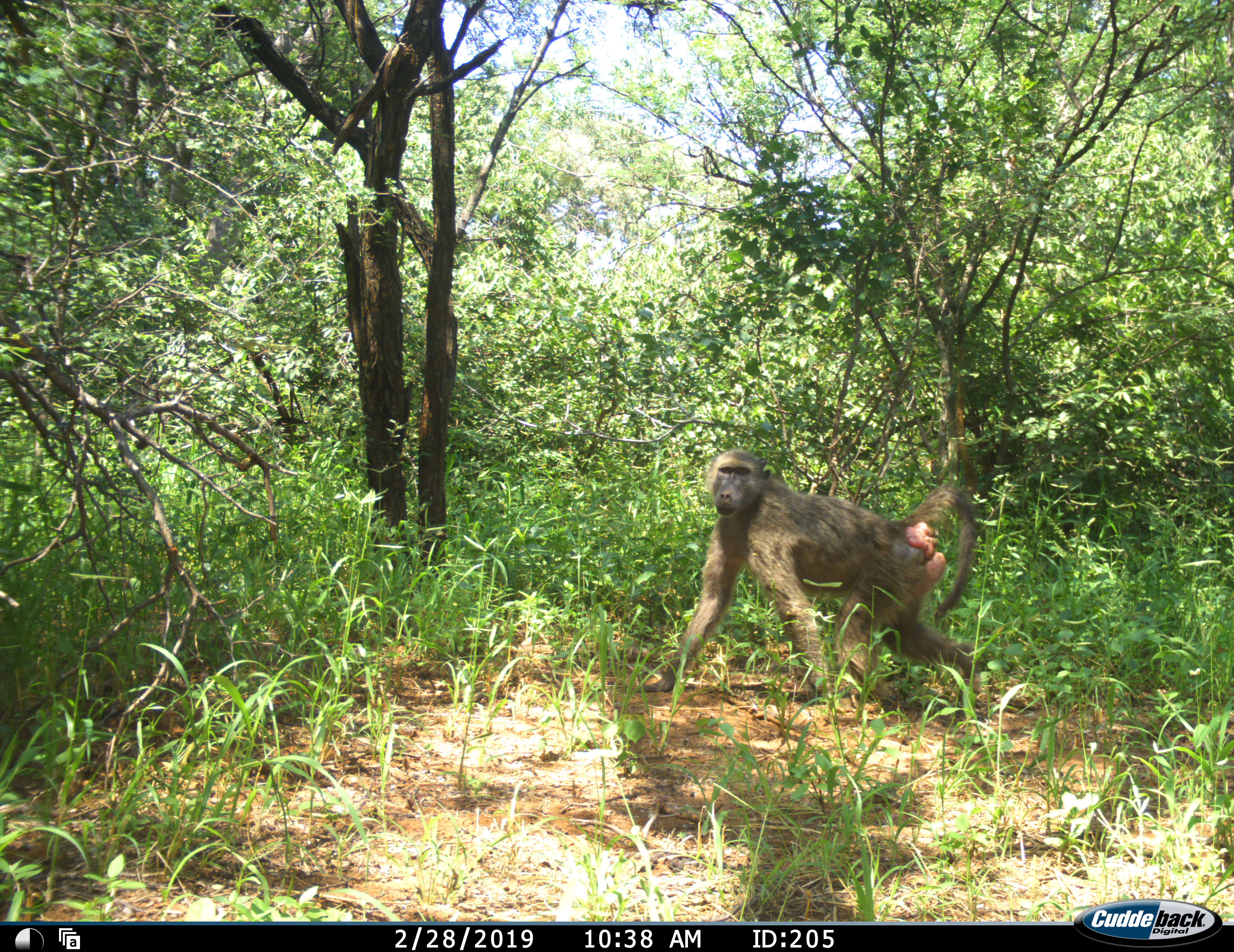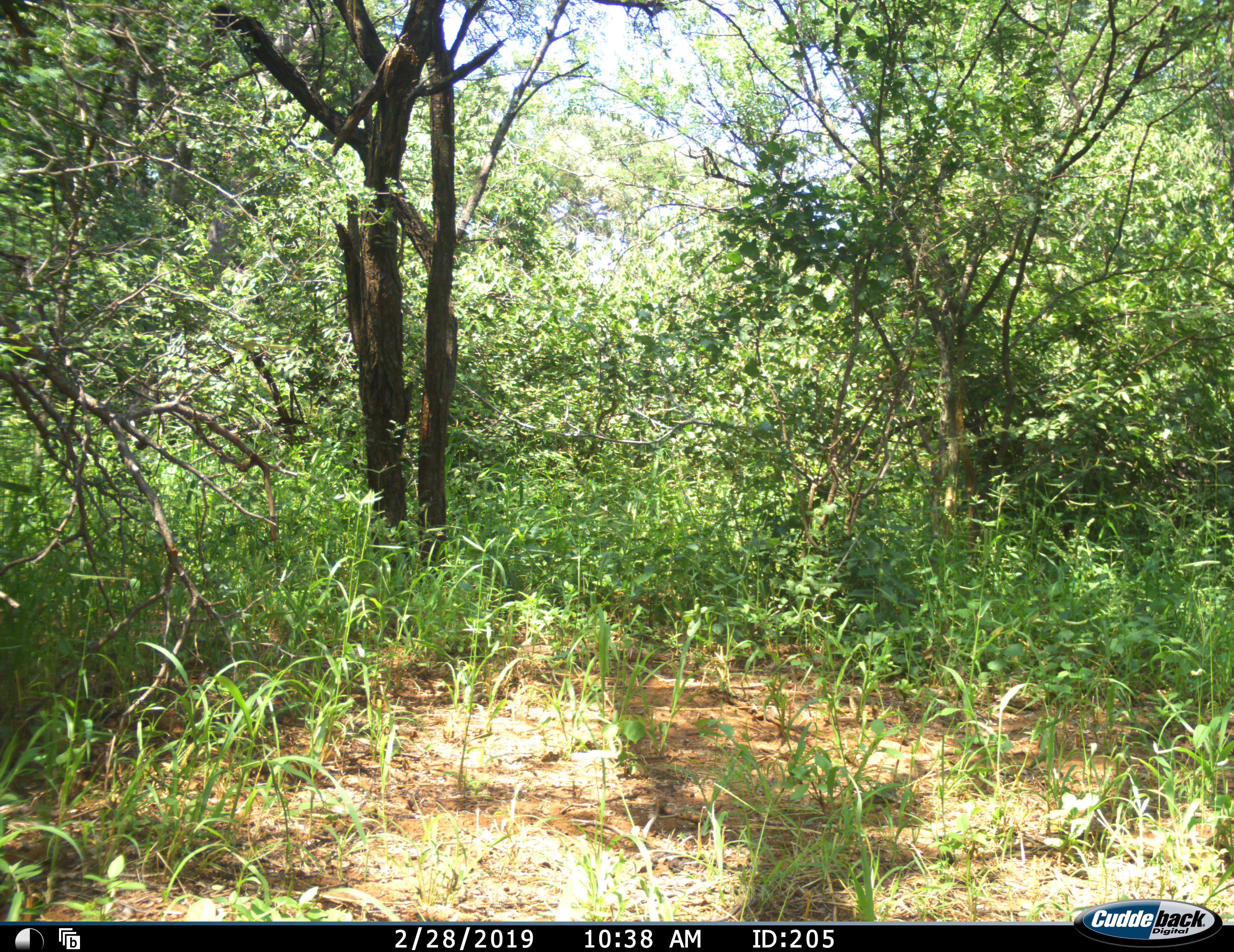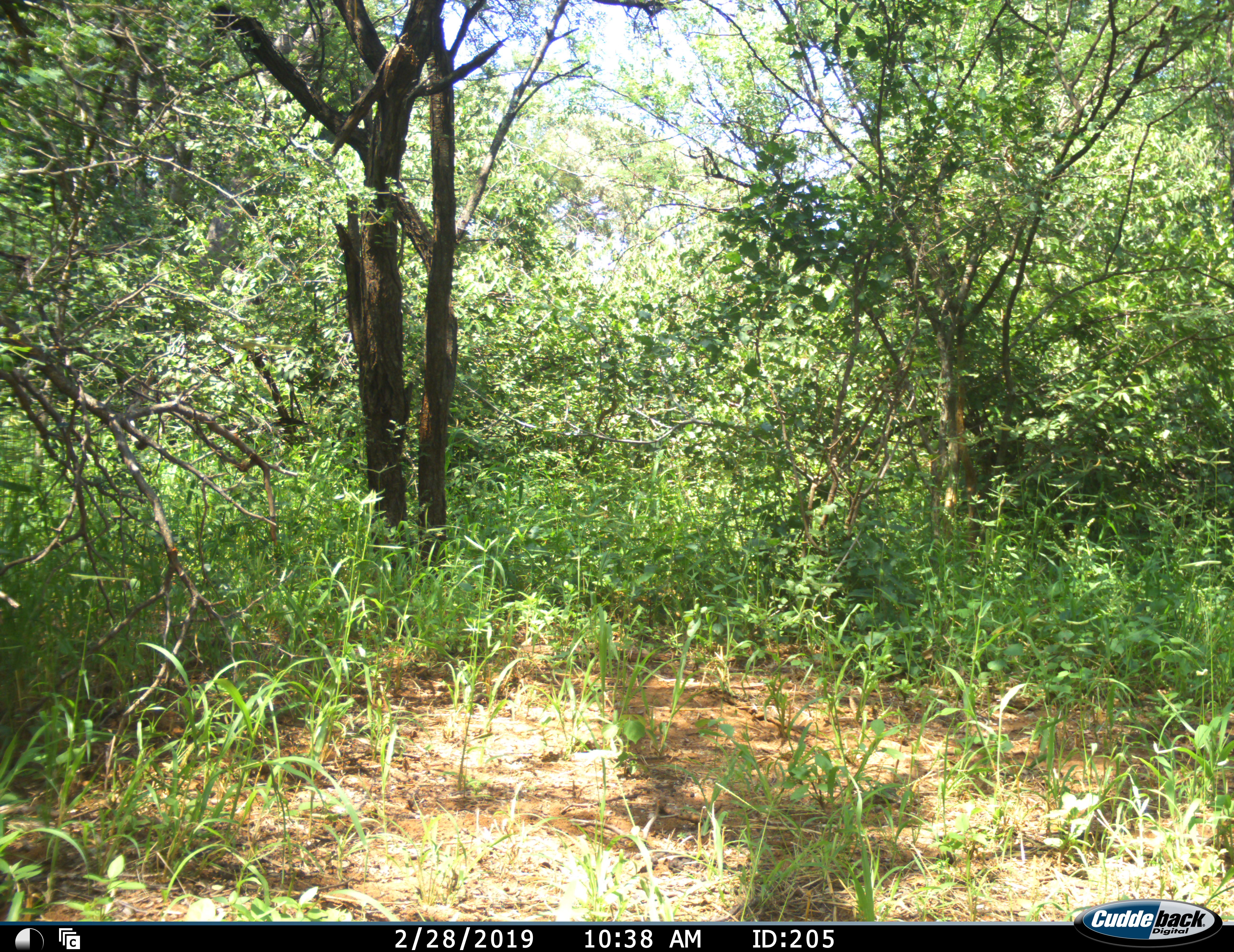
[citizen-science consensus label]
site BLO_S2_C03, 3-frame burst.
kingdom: Animalia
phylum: Chordata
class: Mammalia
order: Primates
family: Cercopithecidae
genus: Papio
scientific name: Papio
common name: baboon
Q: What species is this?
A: Baboon (Papio).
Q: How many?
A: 1.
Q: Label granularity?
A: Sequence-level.